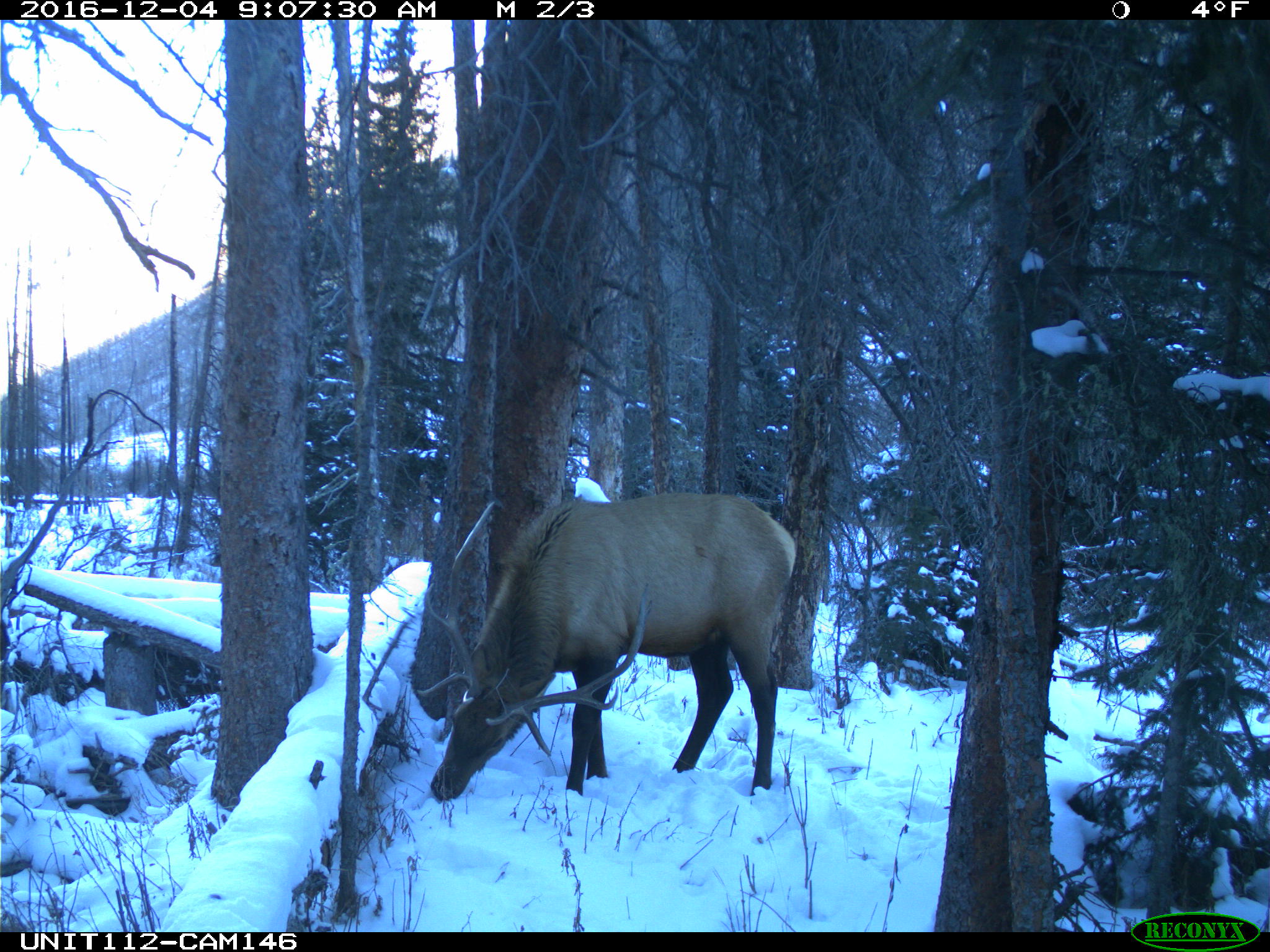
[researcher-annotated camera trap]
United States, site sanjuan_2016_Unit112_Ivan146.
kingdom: Animalia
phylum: Chordata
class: Mammalia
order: Artiodactyla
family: Cervidae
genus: Cervus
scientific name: Cervus elaphus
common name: red deer